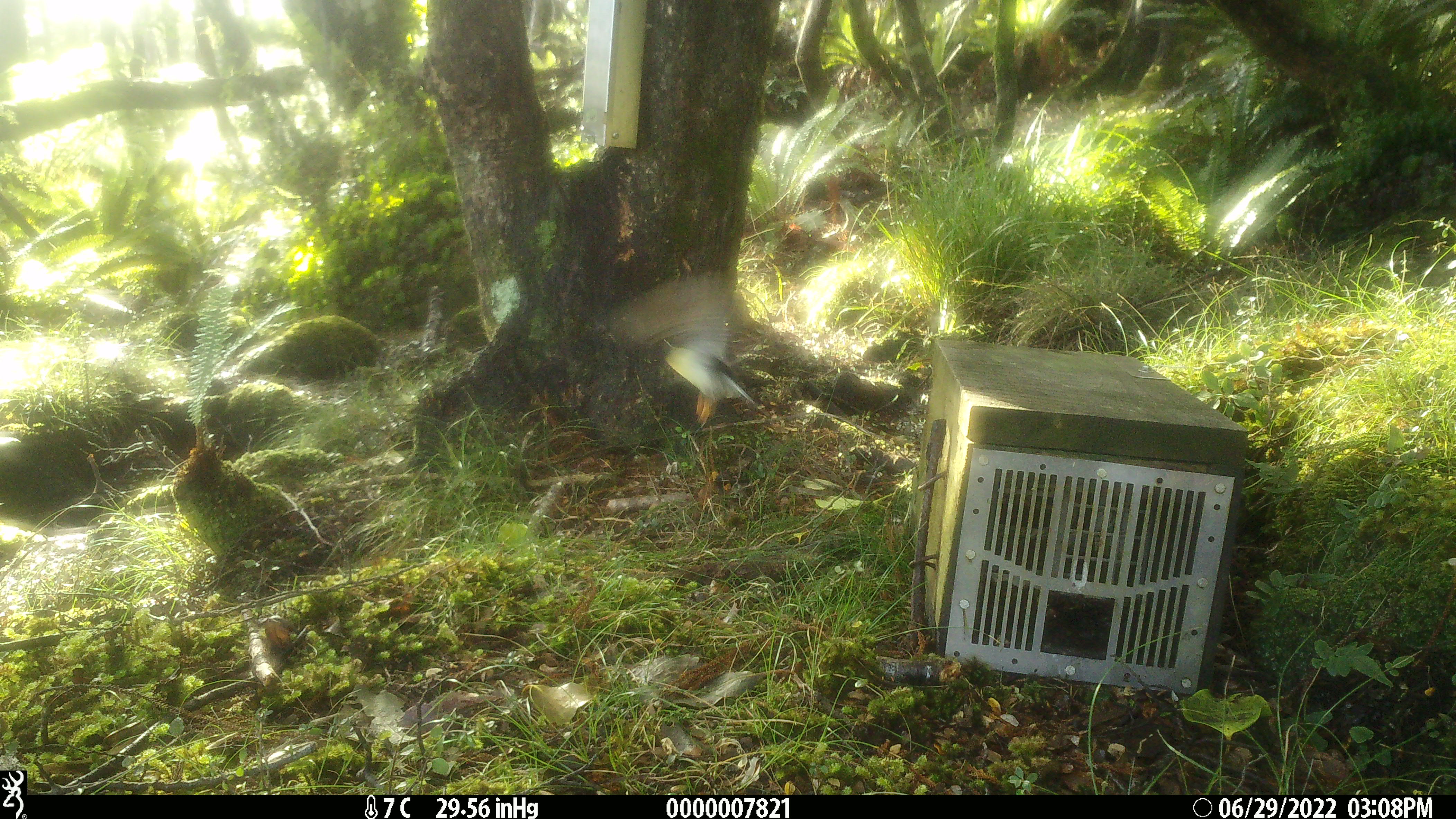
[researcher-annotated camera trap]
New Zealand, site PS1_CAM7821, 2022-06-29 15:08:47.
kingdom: Animalia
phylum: Chordata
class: Aves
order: Passeriformes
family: Petroicidae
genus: Petroica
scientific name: Petroica macrocephala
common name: tomtit